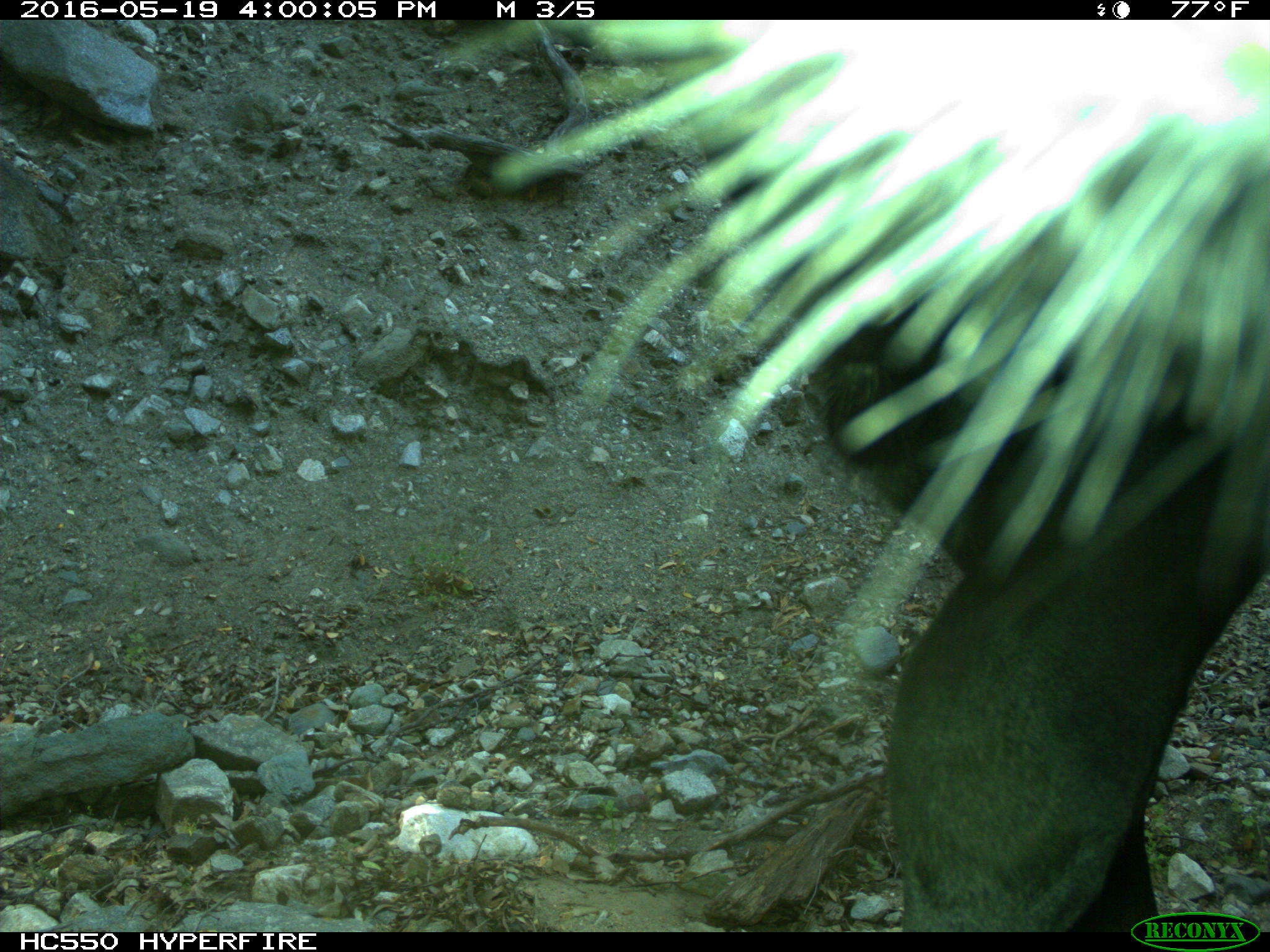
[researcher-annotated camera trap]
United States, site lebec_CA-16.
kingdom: Animalia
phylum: Chordata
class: Mammalia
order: Artiodactyla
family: Bovidae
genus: Bos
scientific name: Bos taurus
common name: domestic cow